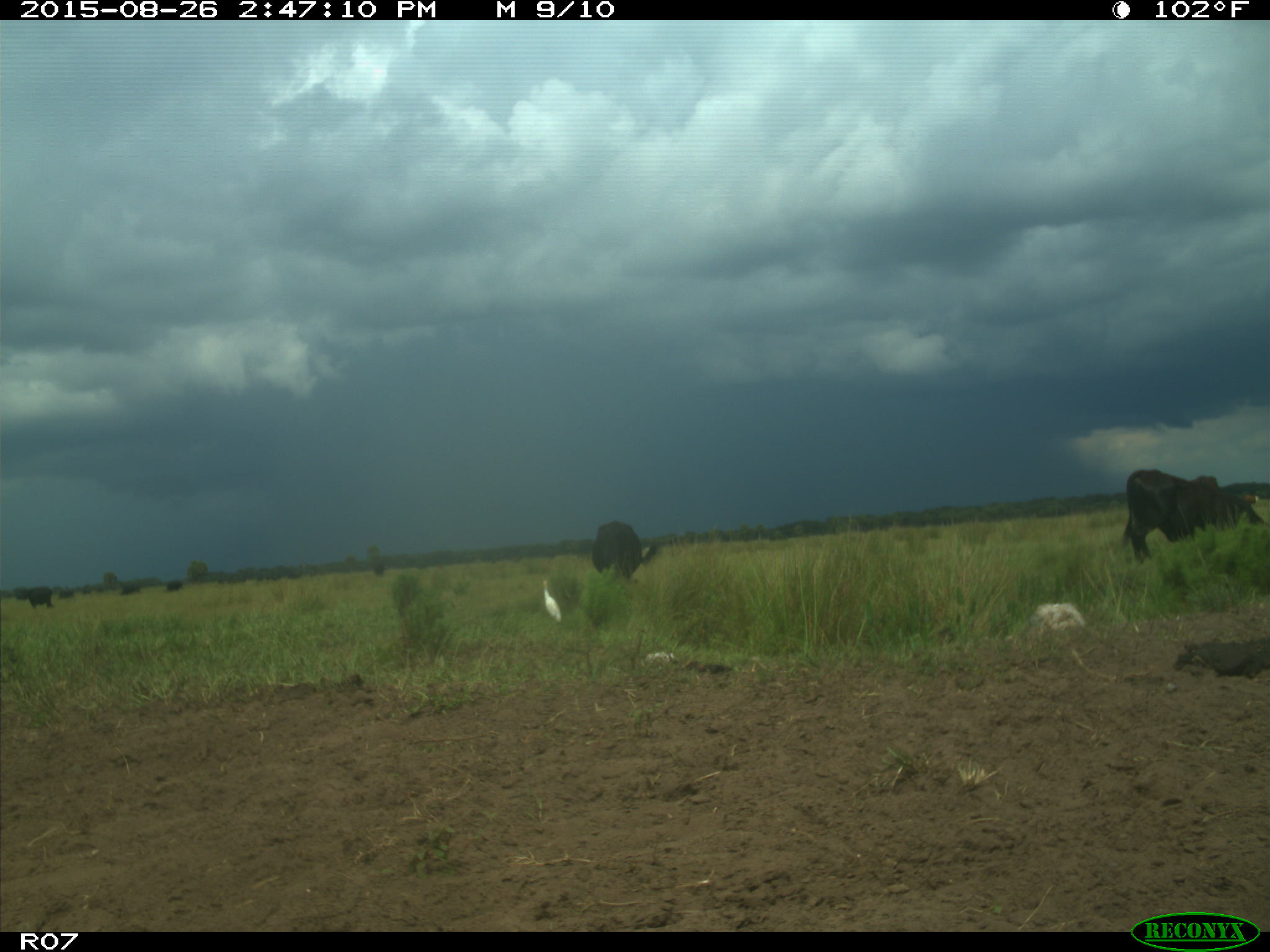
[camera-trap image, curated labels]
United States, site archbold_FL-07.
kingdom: Animalia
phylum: Chordata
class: Mammalia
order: Artiodactyla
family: Bovidae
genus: Bos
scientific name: Bos taurus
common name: domestic cow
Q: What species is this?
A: Bos taurus (domestic cow).